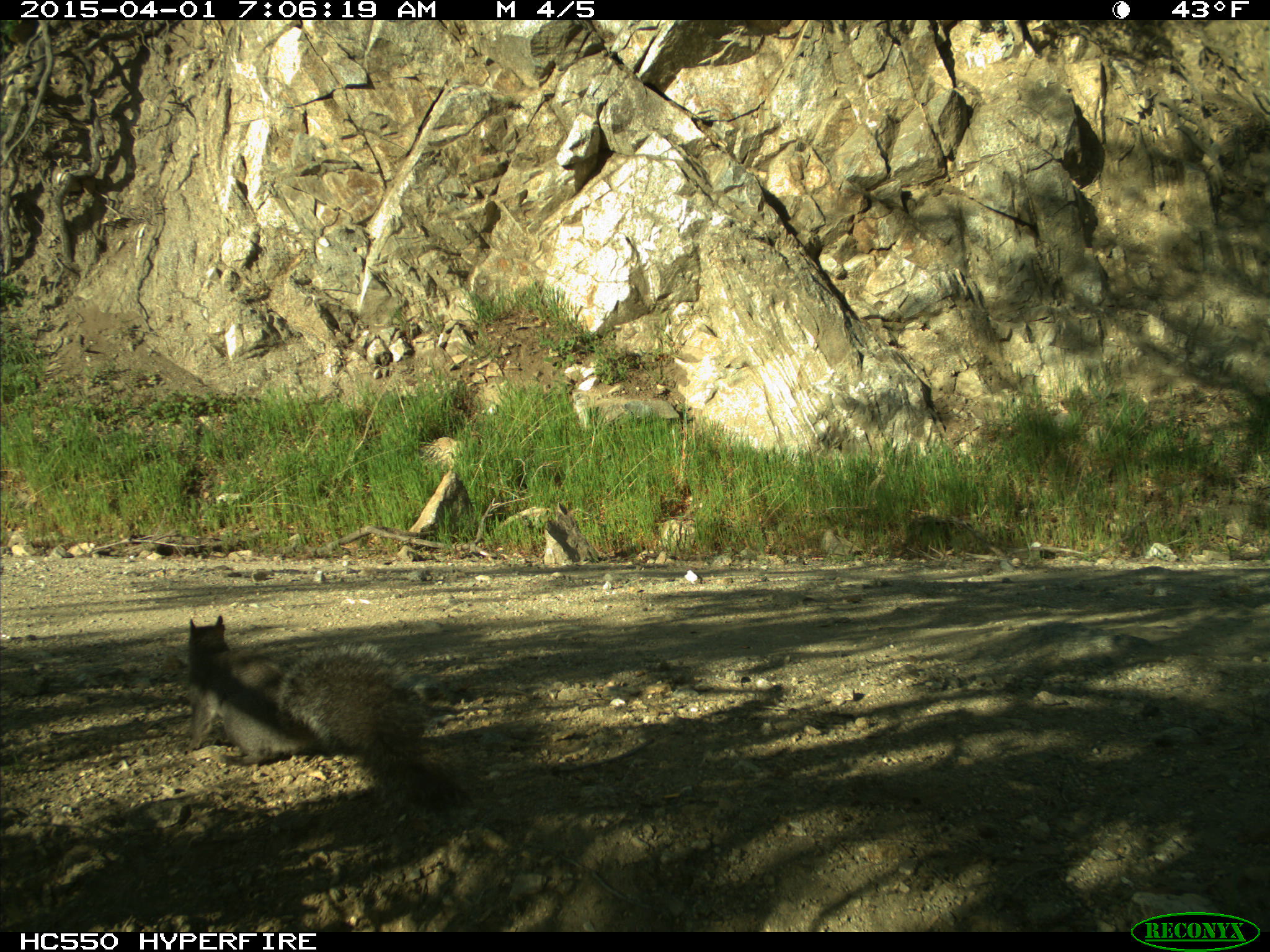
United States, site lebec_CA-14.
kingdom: Animalia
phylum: Chordata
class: Mammalia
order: Rodentia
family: Sciuridae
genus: Sciurus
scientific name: Sciurus carolinensis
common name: eastern gray squirrel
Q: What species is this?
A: Sciurus carolinensis (eastern gray squirrel).